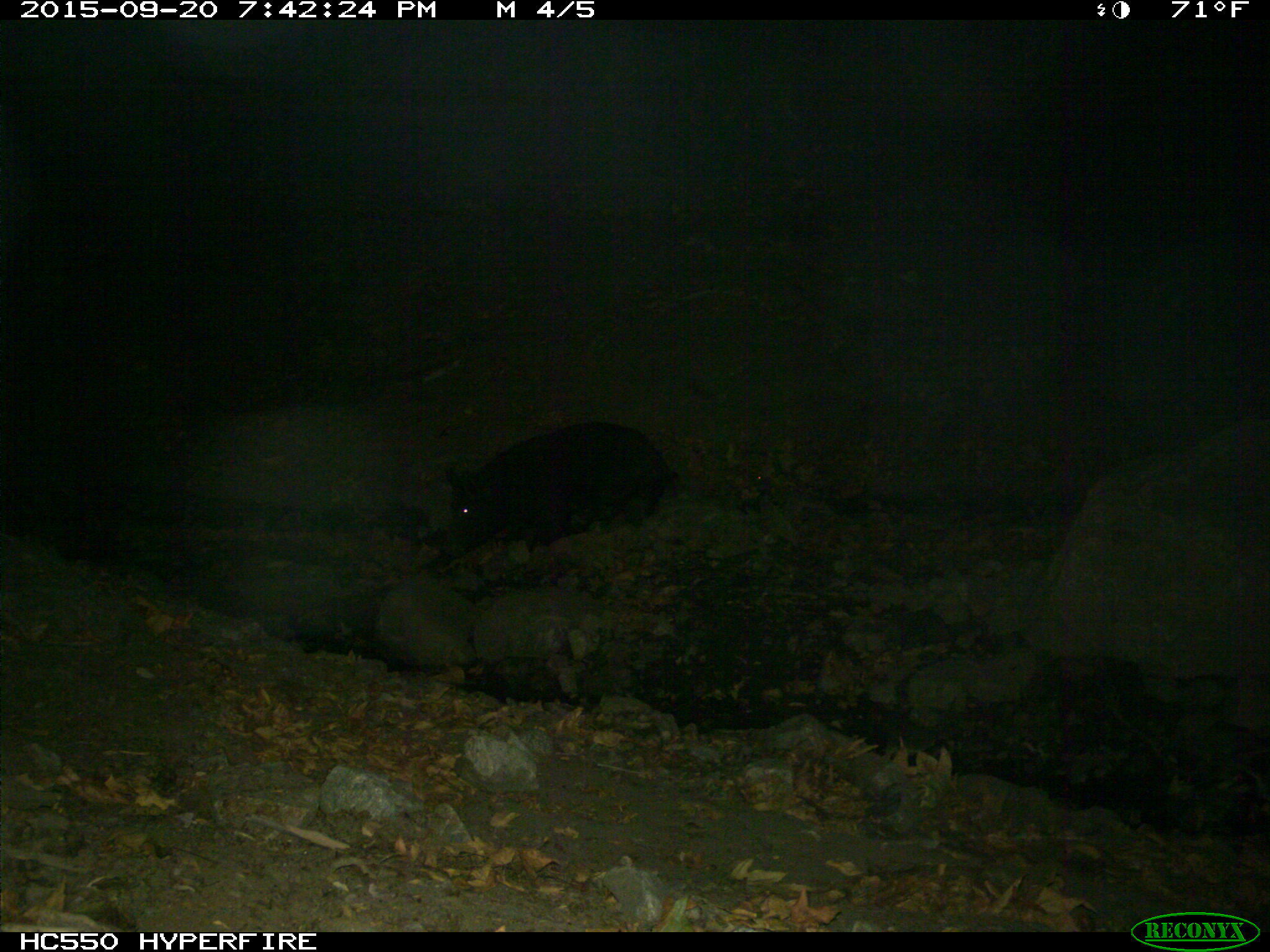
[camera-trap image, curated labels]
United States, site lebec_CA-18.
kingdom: Animalia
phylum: Chordata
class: Mammalia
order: Artiodactyla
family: Suidae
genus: Sus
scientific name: Sus scrofa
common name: wild boar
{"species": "Sus scrofa (wild boar)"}